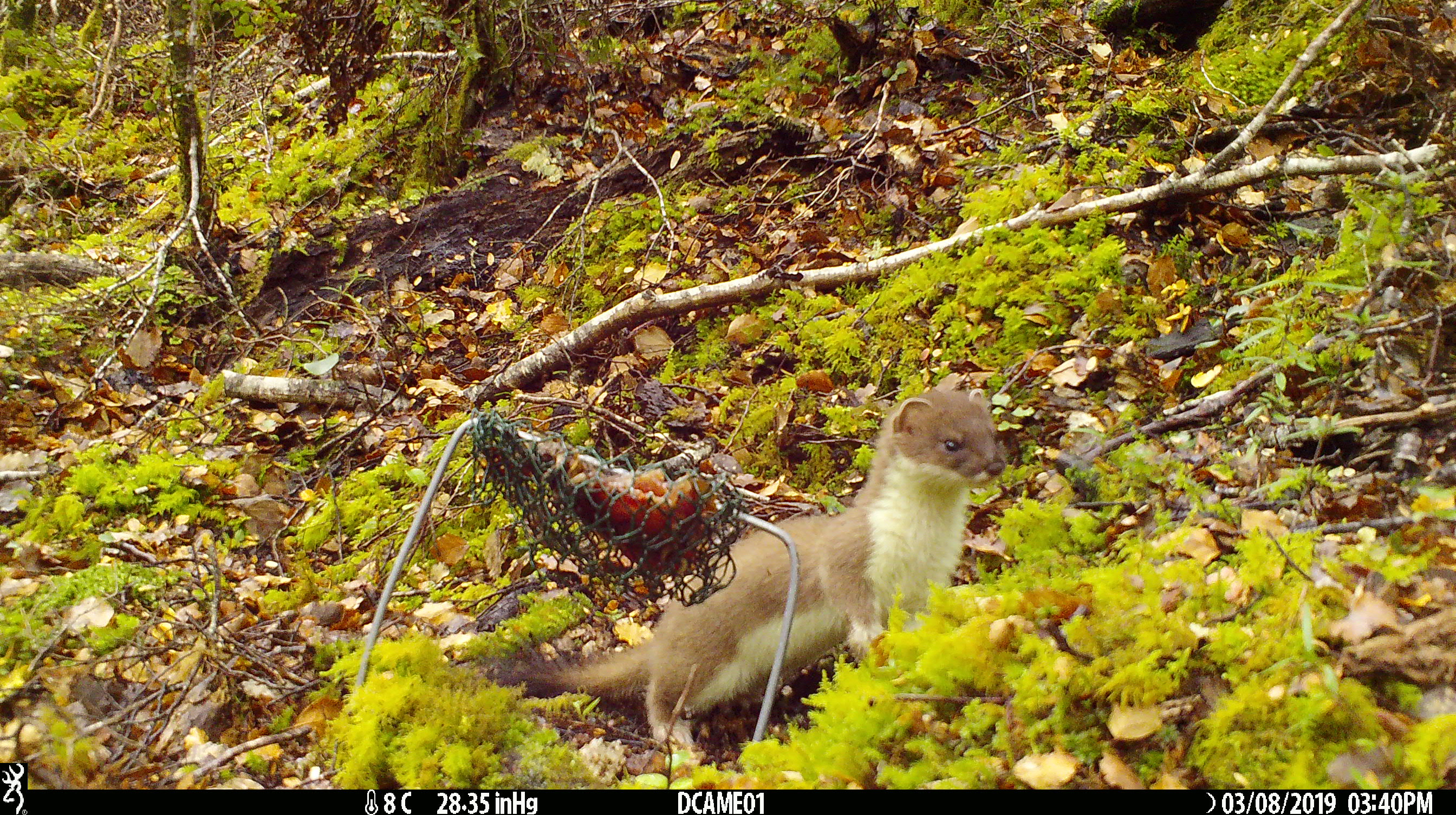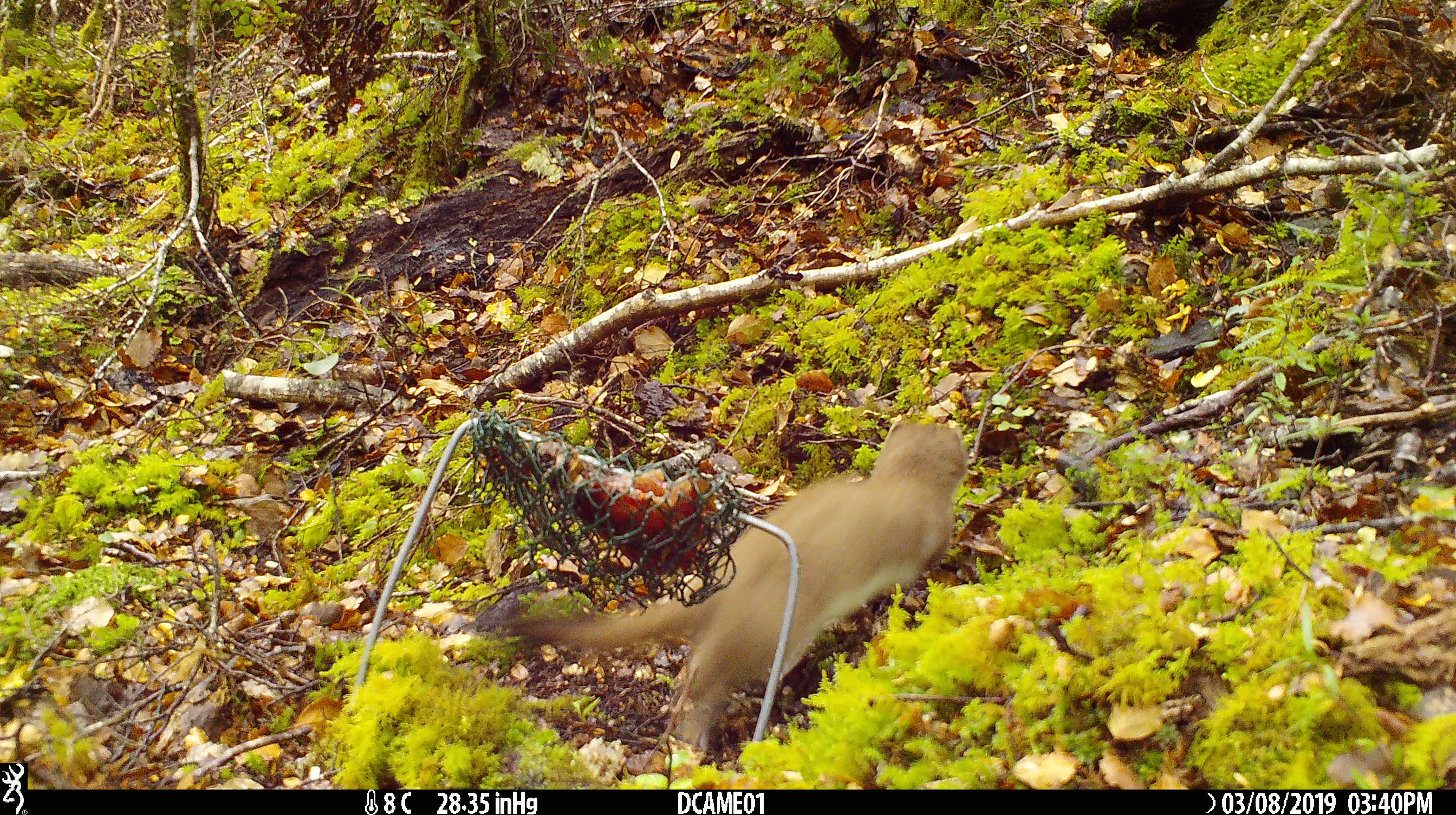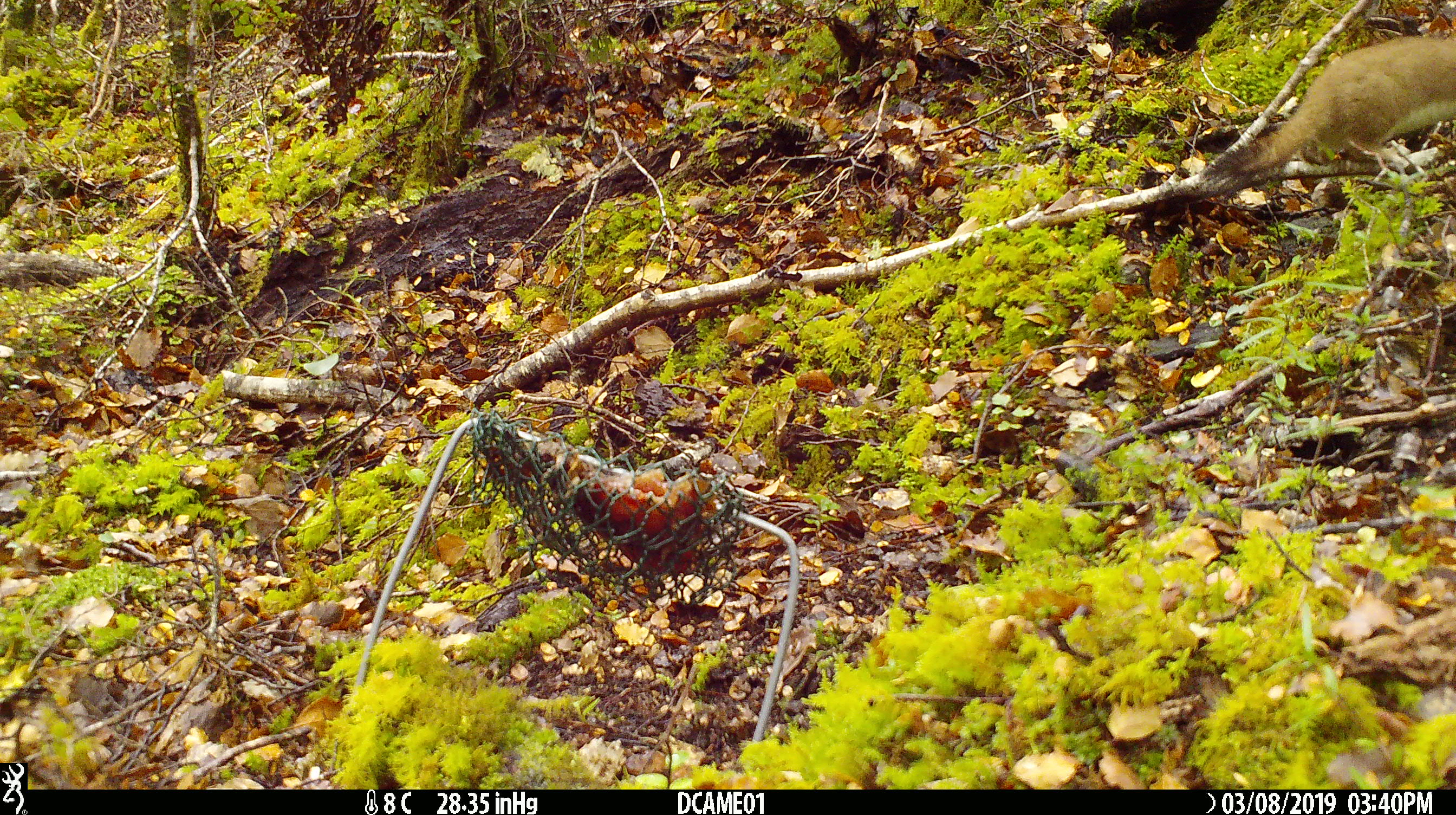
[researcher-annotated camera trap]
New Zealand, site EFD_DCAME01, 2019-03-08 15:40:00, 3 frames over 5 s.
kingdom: Animalia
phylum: Chordata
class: Mammalia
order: Carnivora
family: Mustelidae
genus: Mustela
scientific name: Mustela erminea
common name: stoat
Stoat (Mustela erminea).